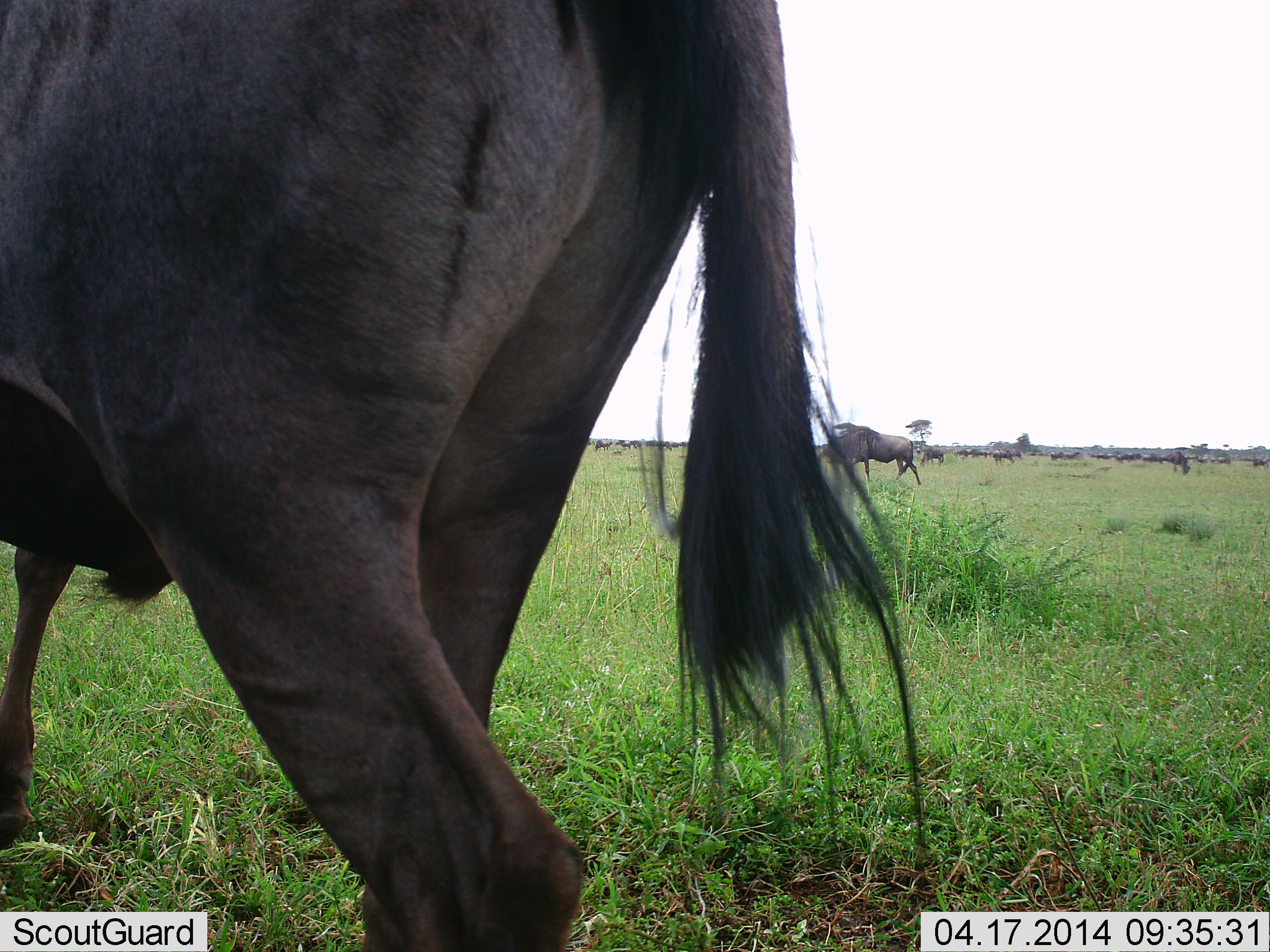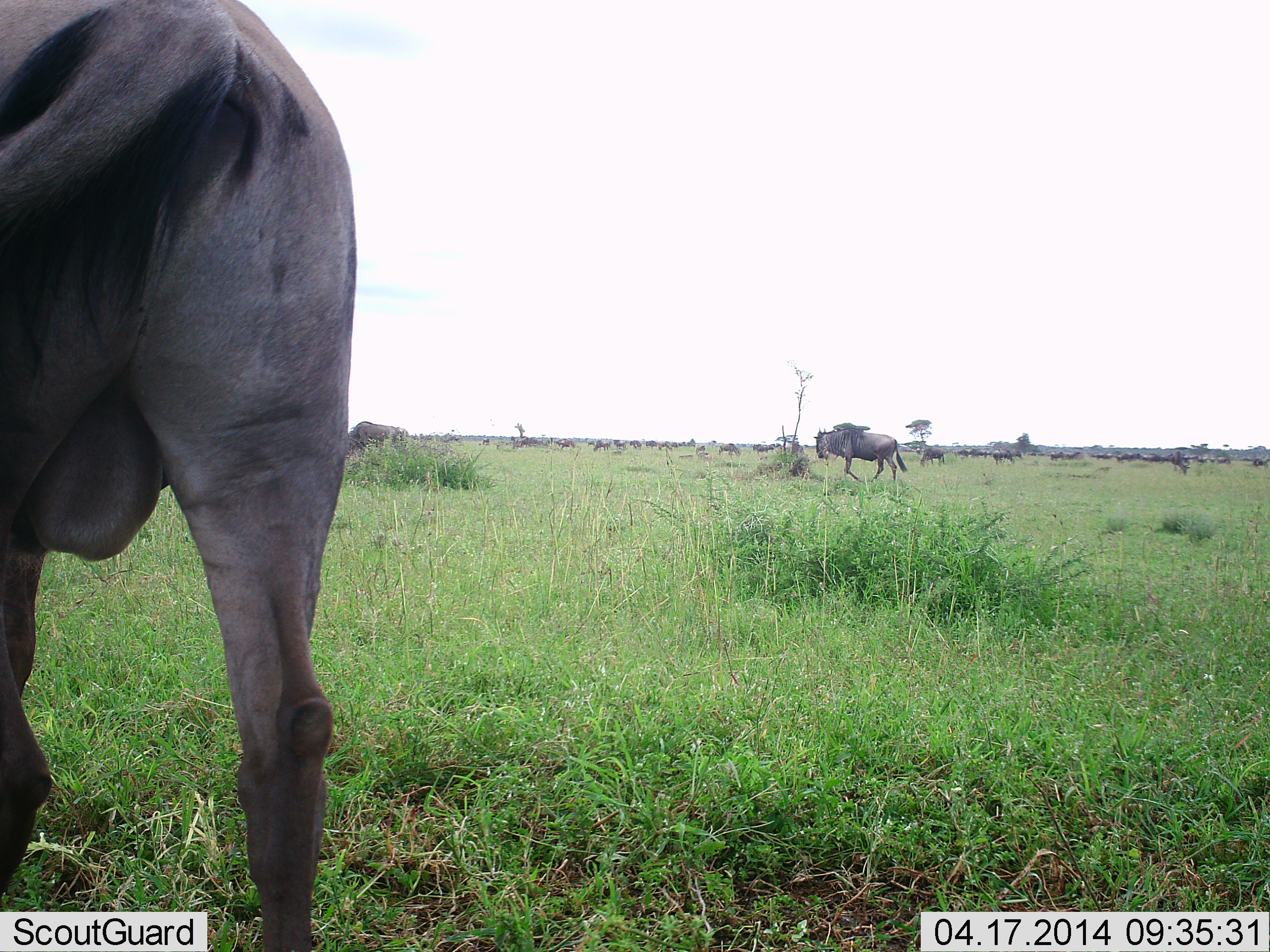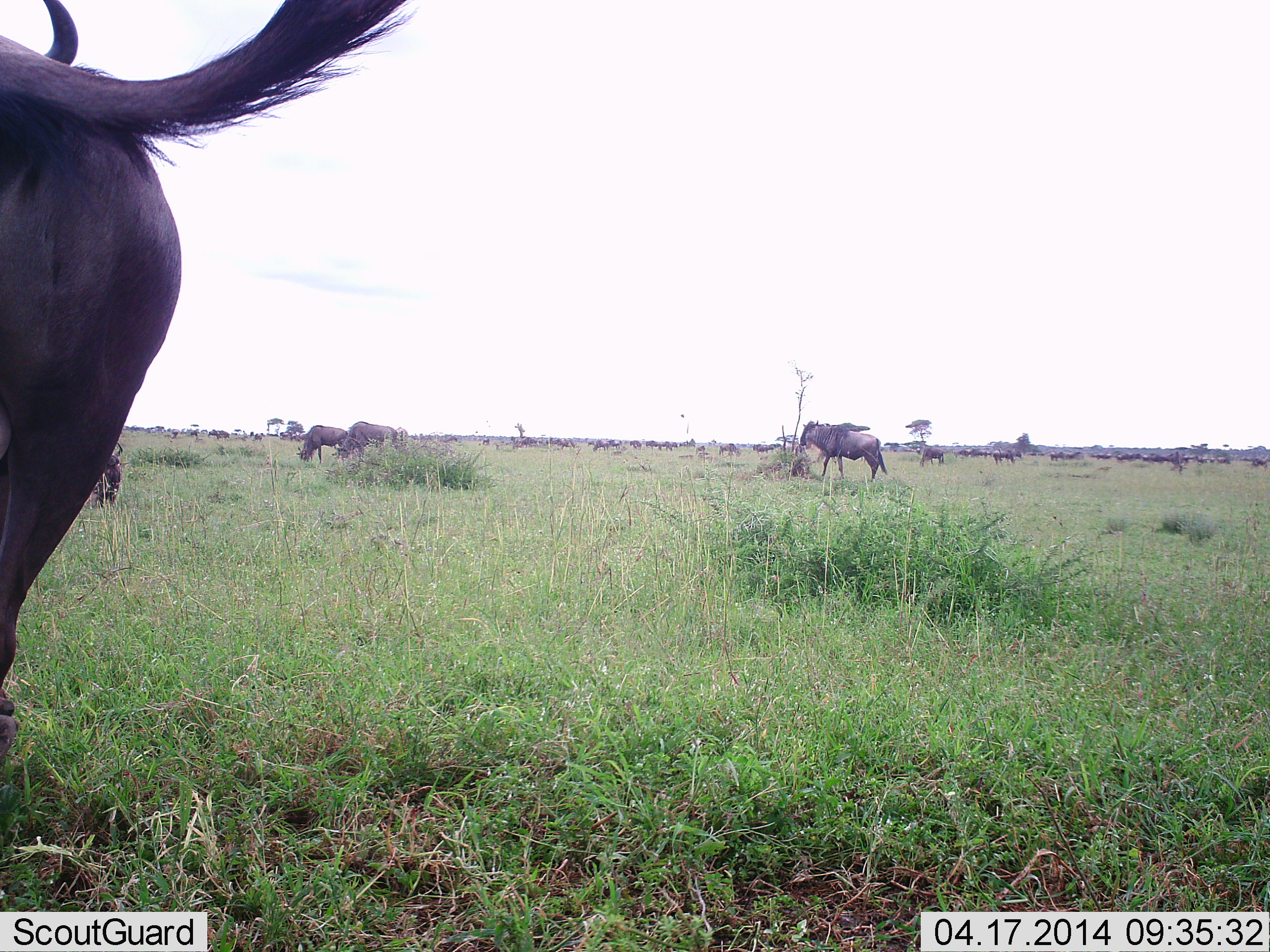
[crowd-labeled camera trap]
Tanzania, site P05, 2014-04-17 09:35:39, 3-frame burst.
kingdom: Animalia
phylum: Chordata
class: Mammalia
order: Artiodactyla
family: Bovidae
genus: Connochaetes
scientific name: Connochaetes taurinus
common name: blue wildebeest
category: wildebeest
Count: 11-50.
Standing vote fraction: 33%.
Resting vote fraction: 6%.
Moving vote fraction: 92%.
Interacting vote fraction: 4%.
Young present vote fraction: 2%.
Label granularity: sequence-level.